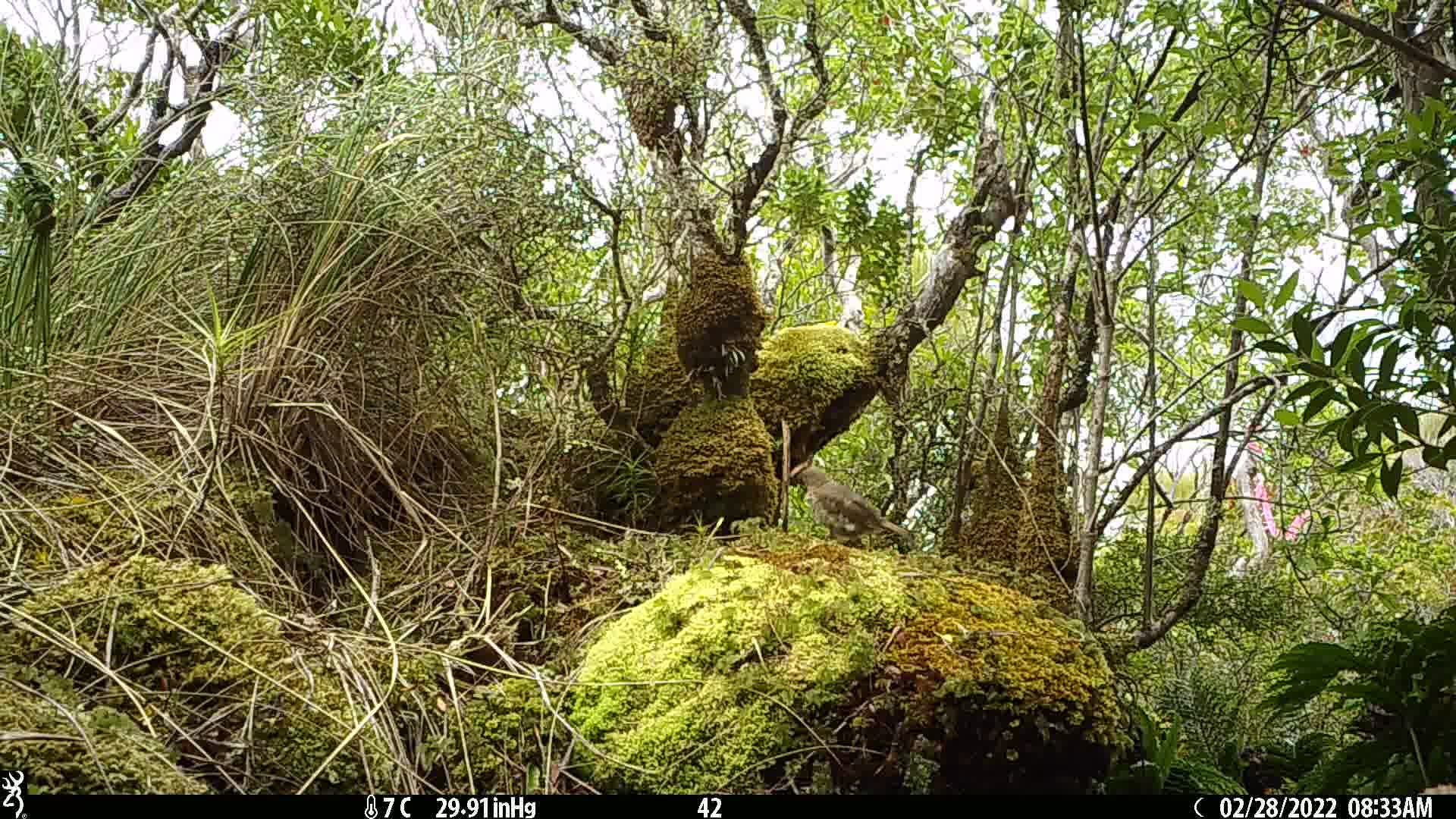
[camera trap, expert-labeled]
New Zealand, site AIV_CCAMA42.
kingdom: Animalia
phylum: Chordata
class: Aves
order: Passeriformes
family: Turdidae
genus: Turdus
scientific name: Turdus philomelos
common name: song thrush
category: thrush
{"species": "thrush (song thrush) (Turdus philomelos)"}